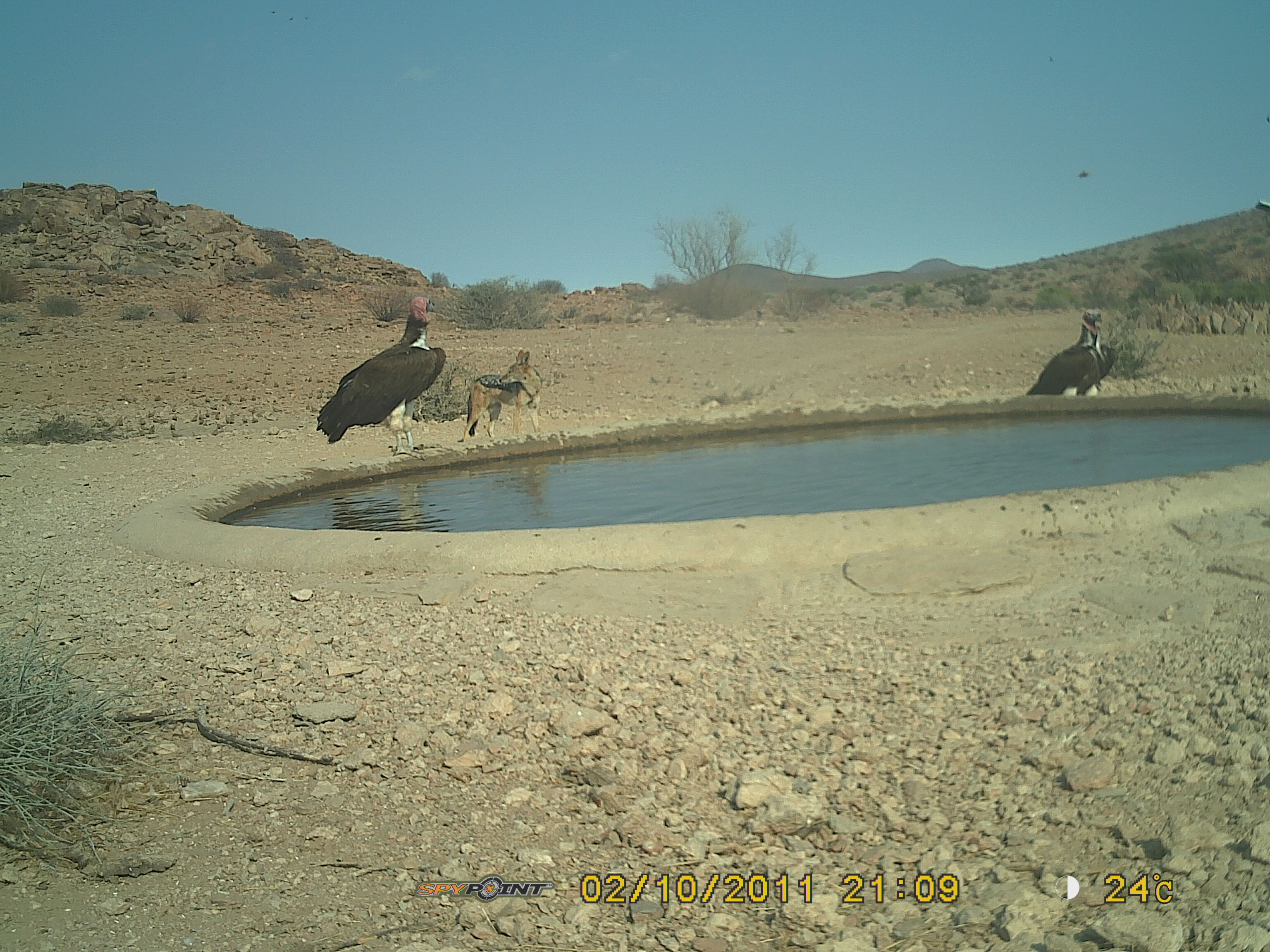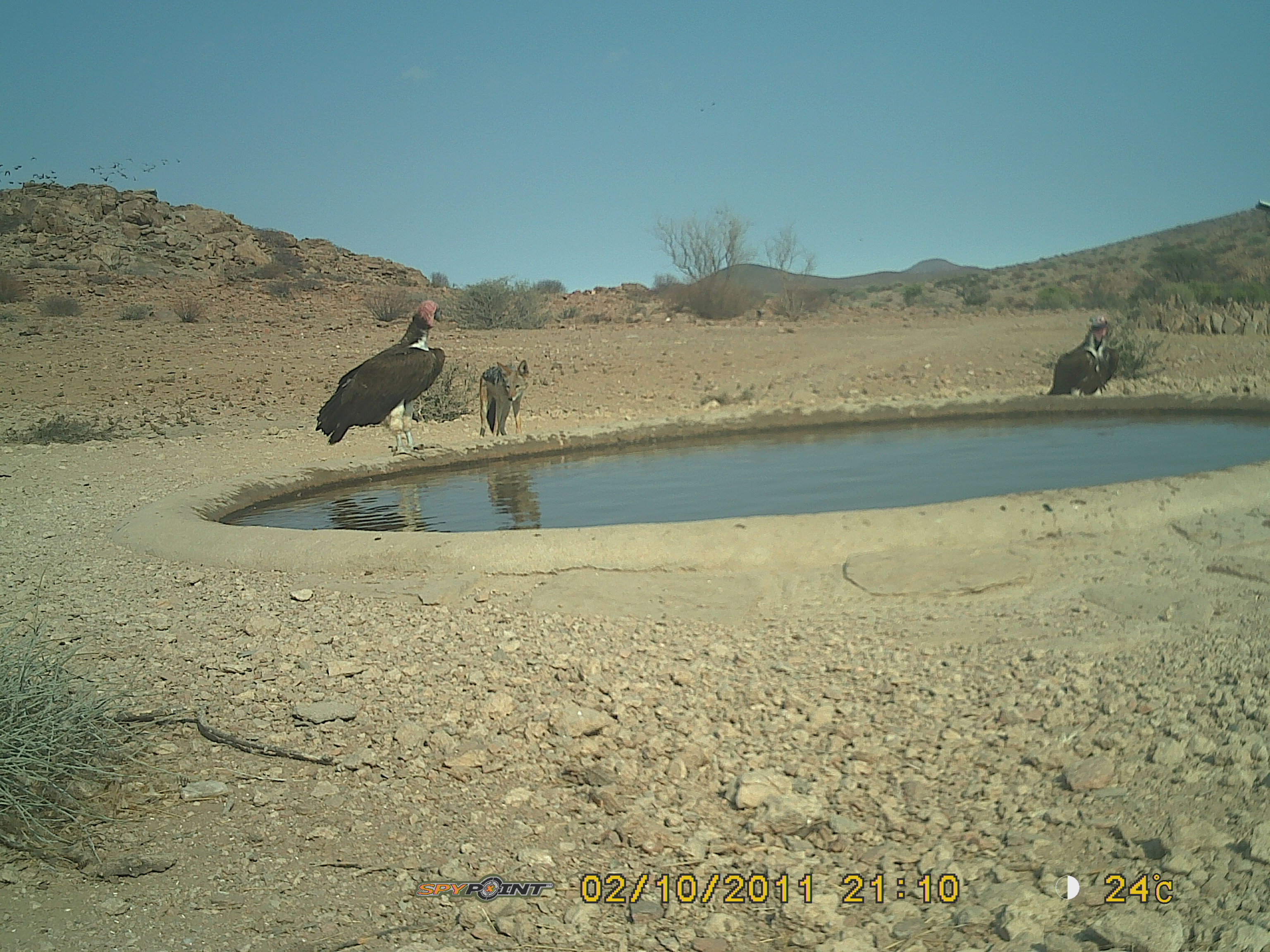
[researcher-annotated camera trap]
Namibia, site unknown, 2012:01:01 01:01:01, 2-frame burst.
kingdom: Animalia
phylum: Chordata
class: Aves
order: Accipitriformes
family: Accipitridae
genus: Torgos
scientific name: Torgos tracheliotos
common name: lappet-faced vulture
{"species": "Torgos tracheliotos (lappet-faced vulture)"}